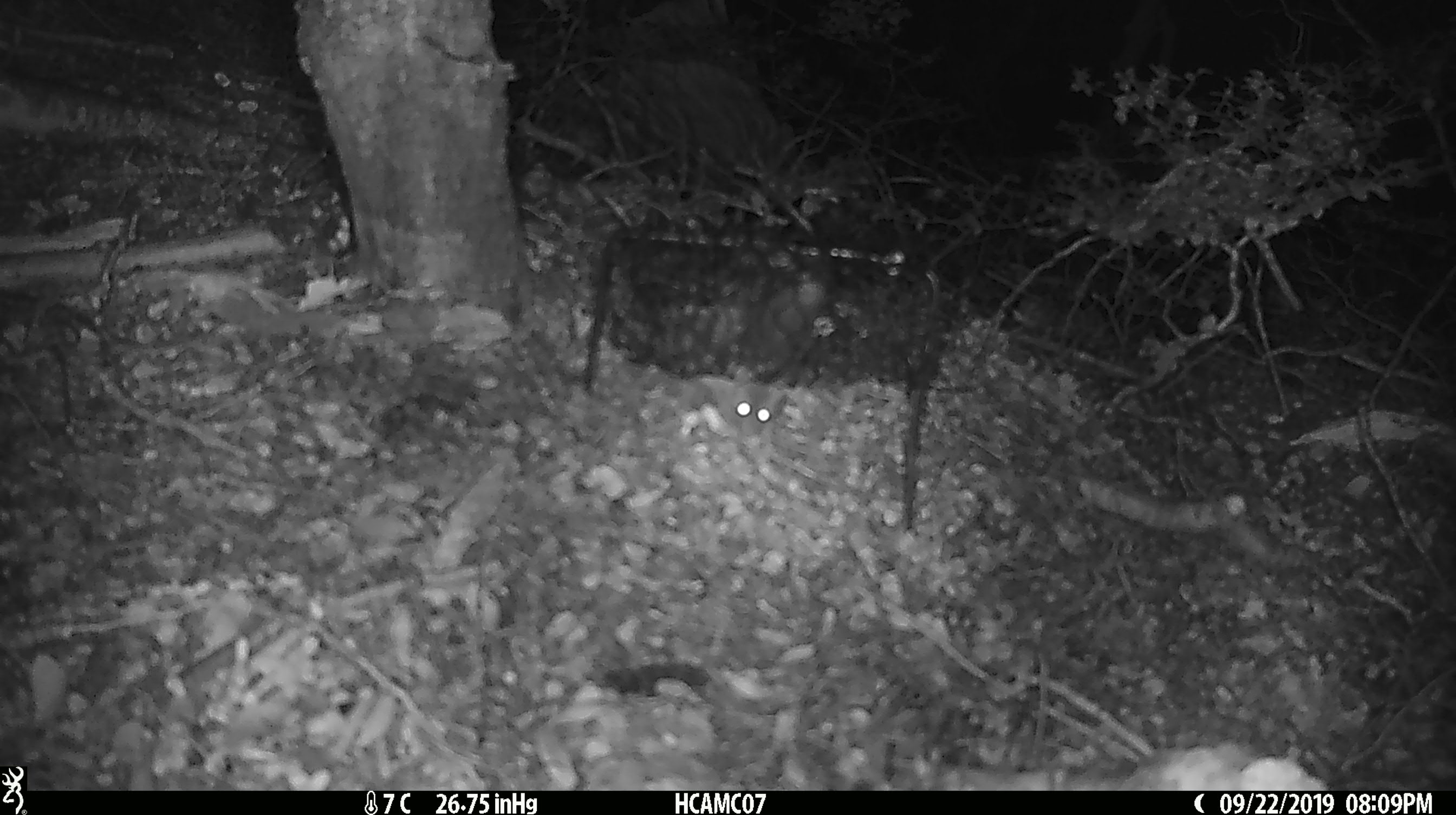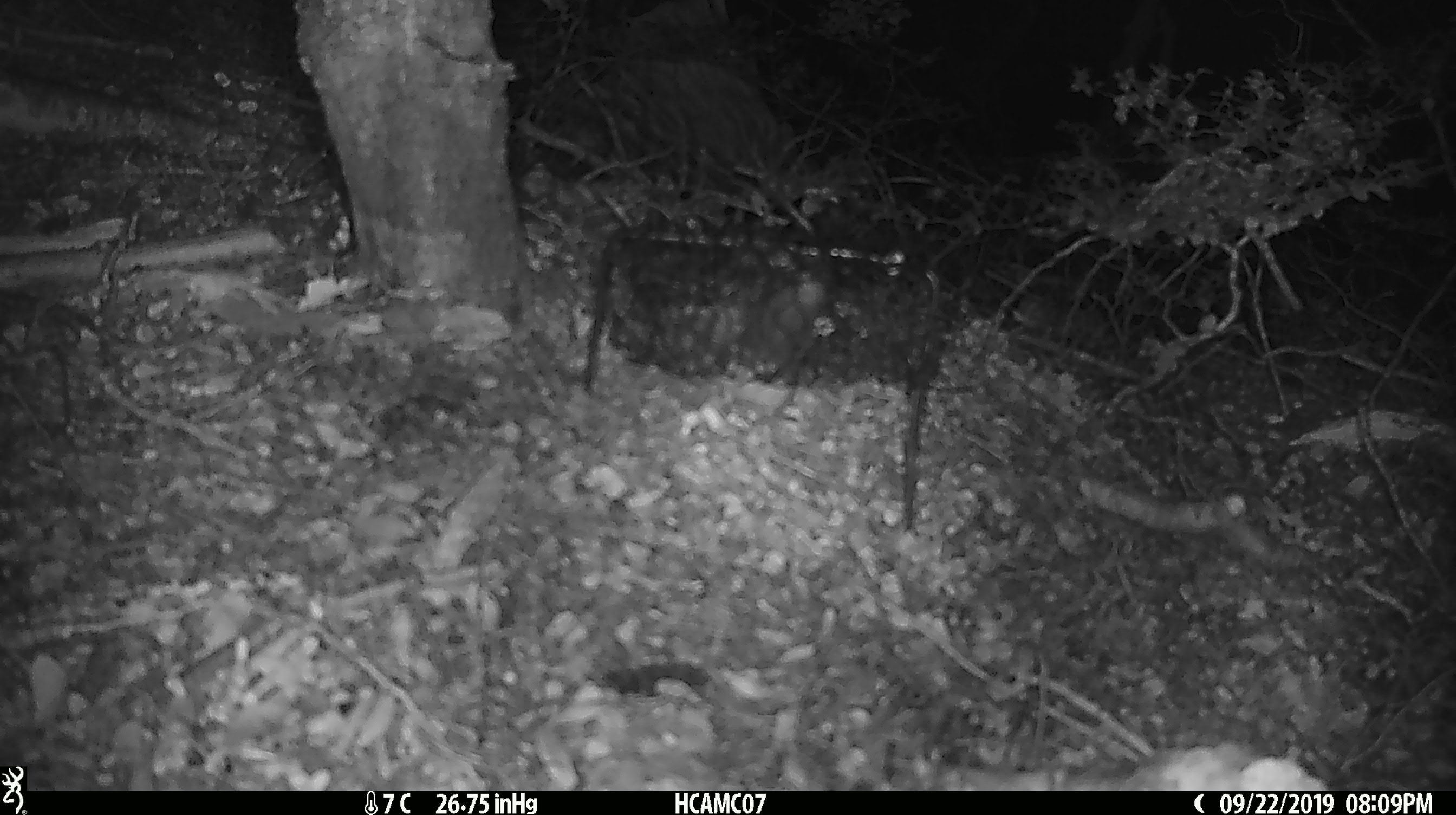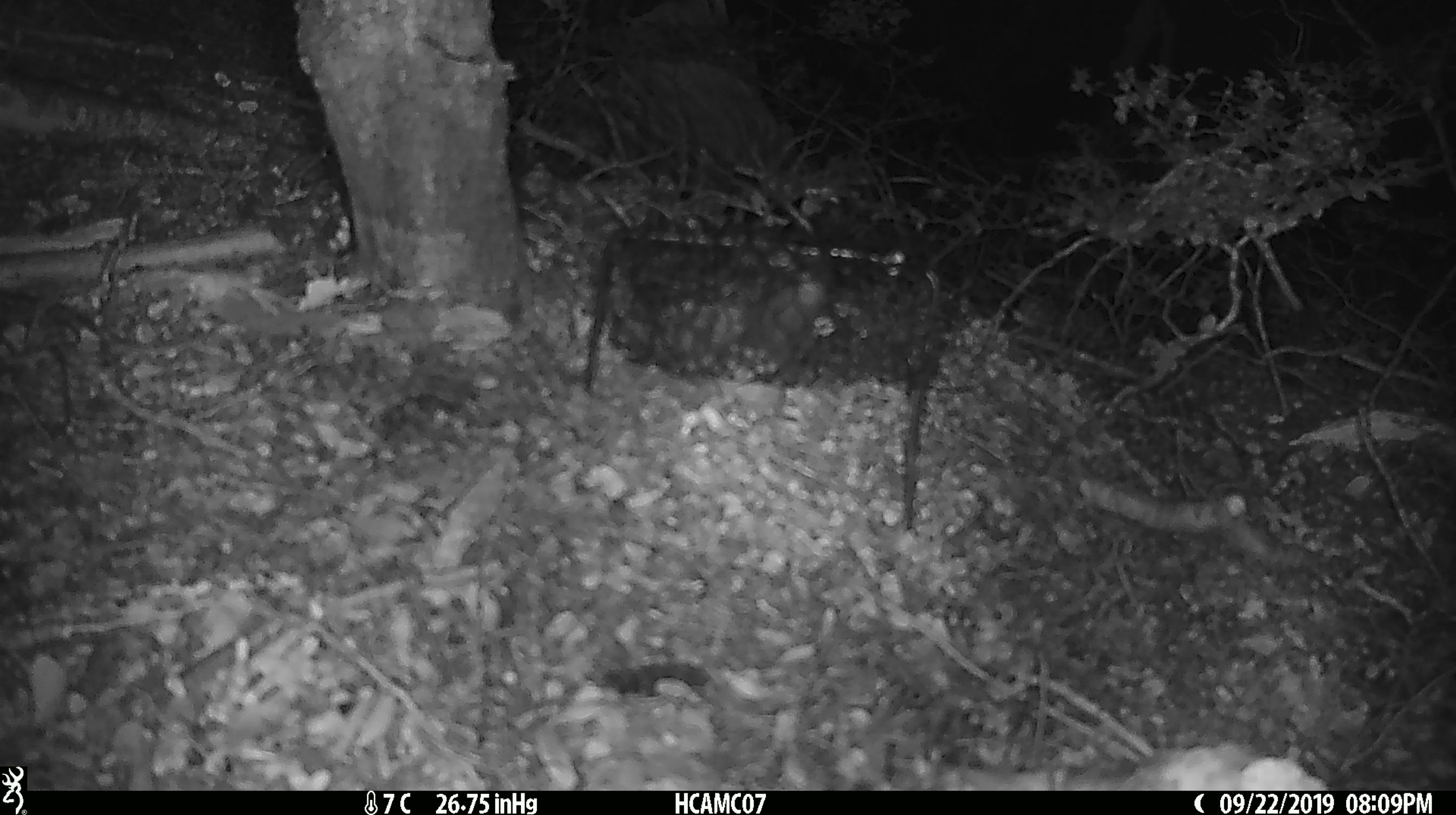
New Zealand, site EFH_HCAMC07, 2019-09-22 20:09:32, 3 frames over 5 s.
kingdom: Animalia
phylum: Chordata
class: Mammalia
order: Rodentia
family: Muridae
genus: Mus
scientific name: Mus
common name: mouse